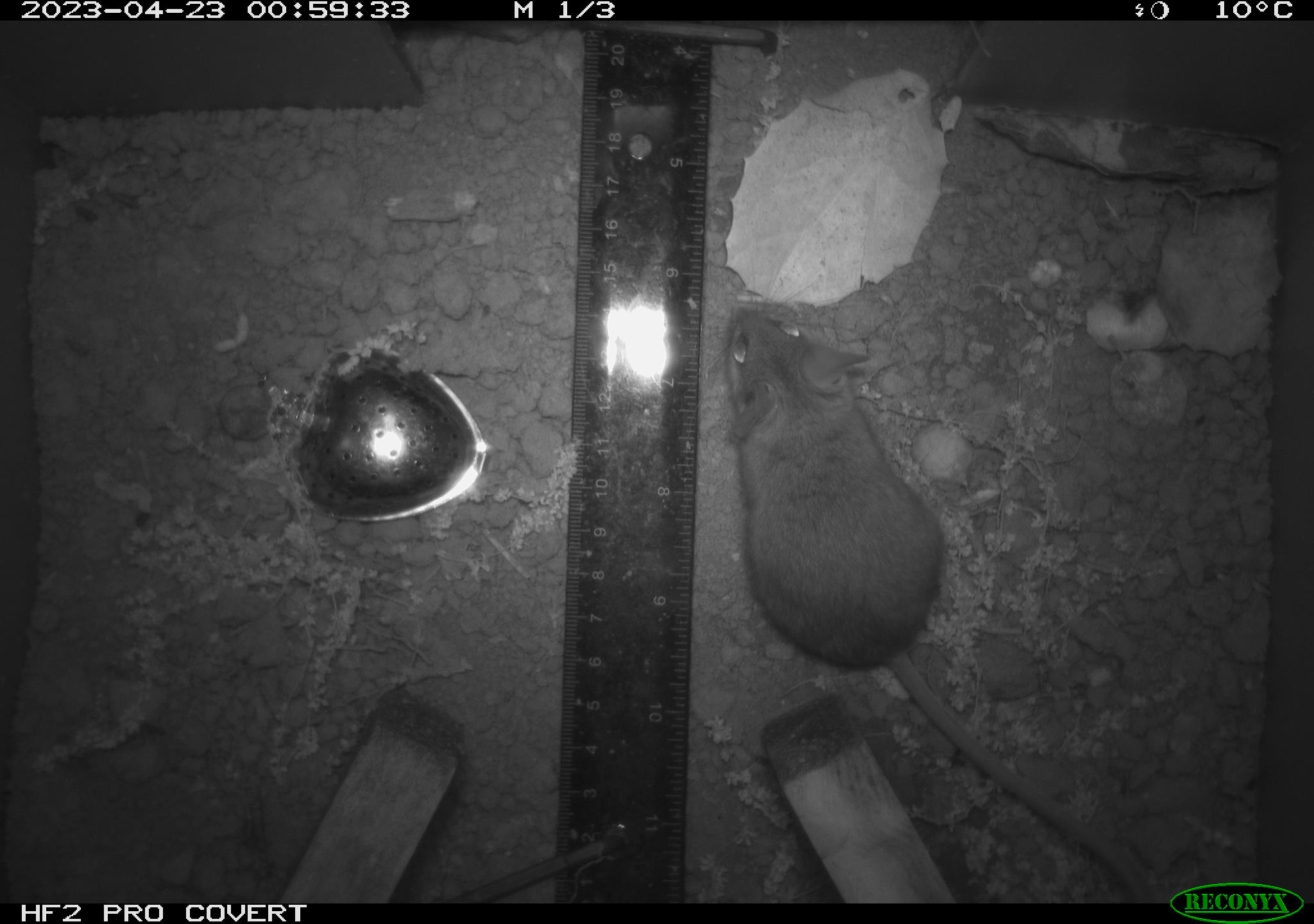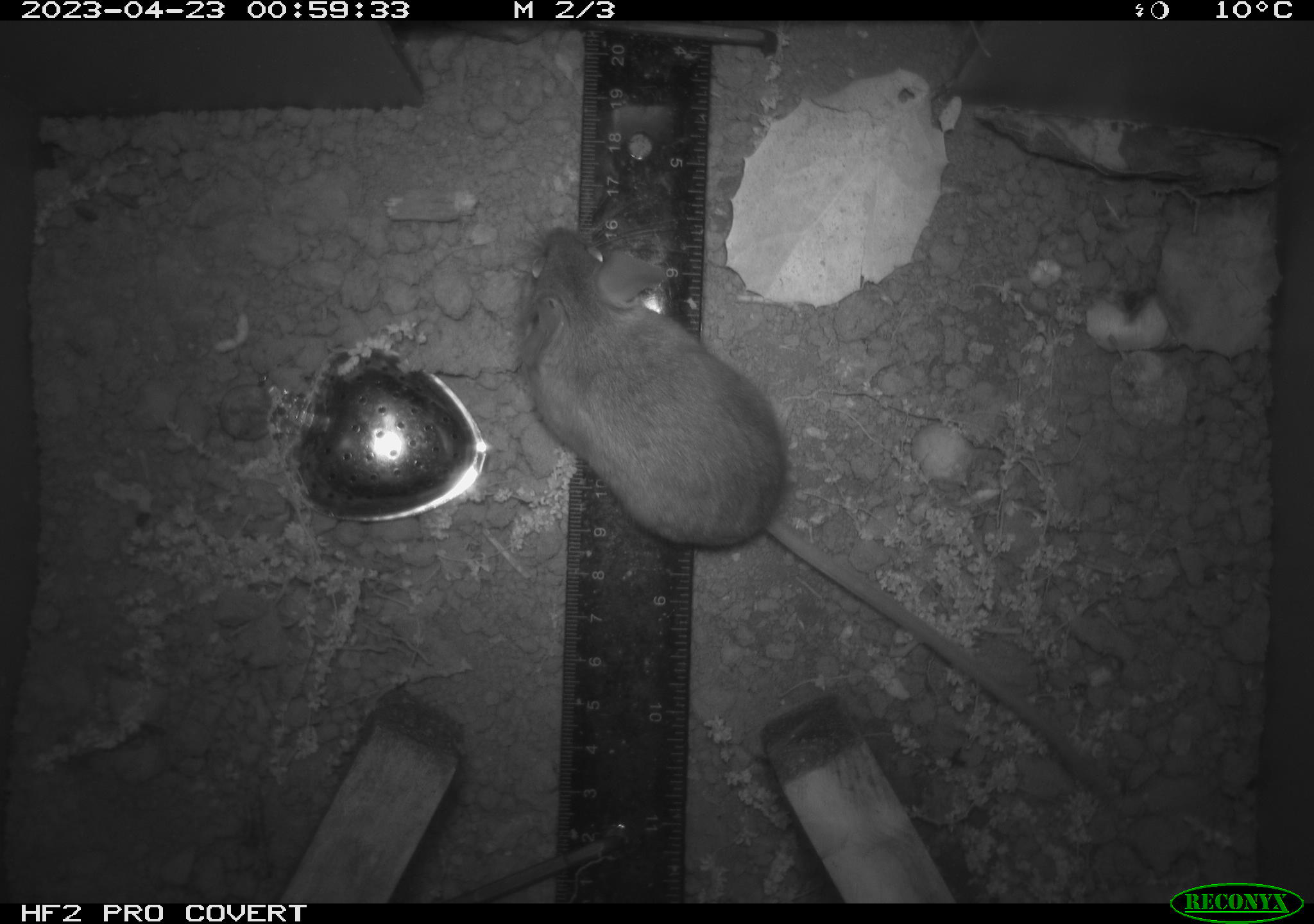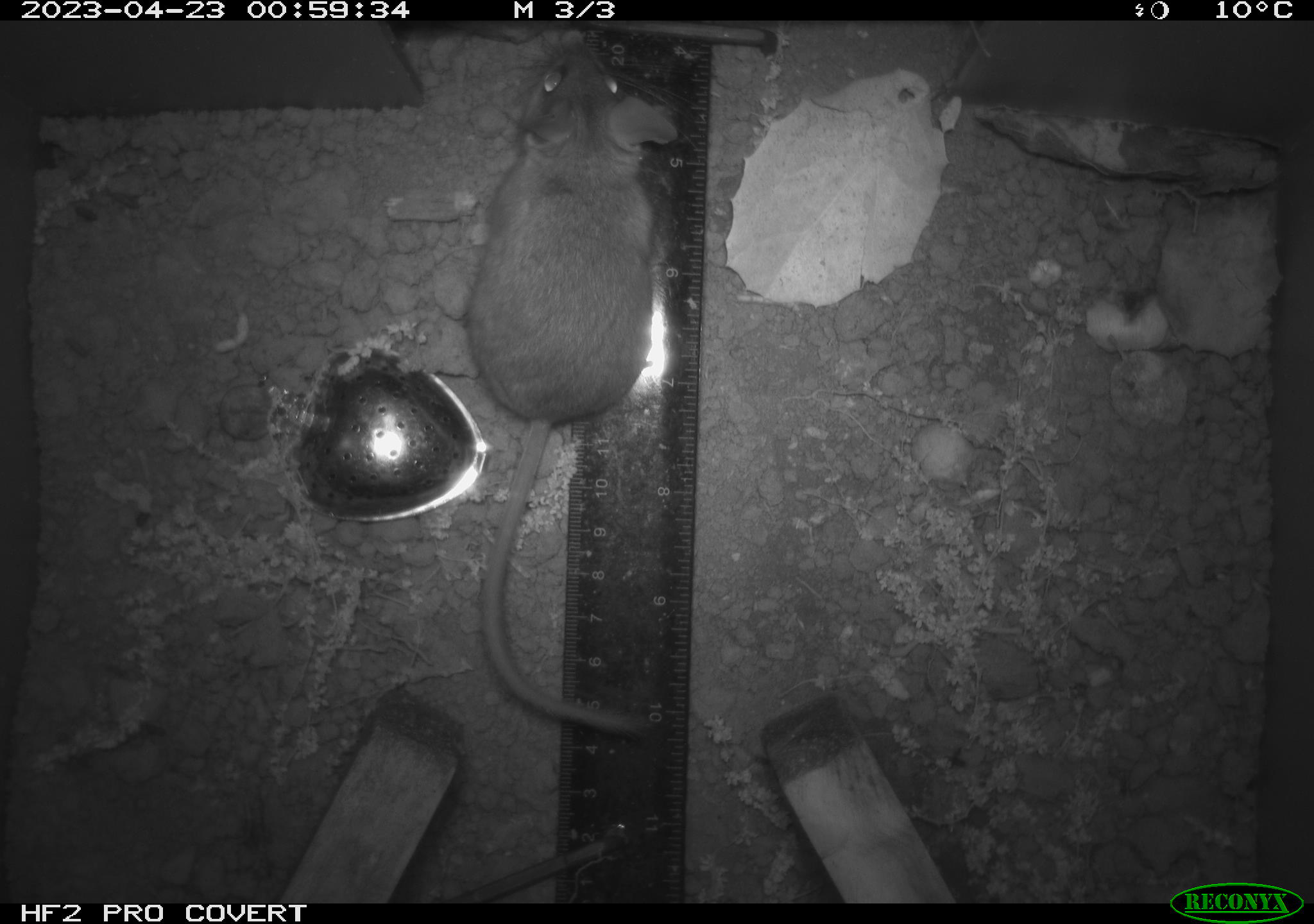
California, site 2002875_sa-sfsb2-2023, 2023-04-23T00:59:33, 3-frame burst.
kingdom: Animalia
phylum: Chordata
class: Mammalia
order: Rodentia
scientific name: Rodentia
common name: mouse species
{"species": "mouse species (Rodentia)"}